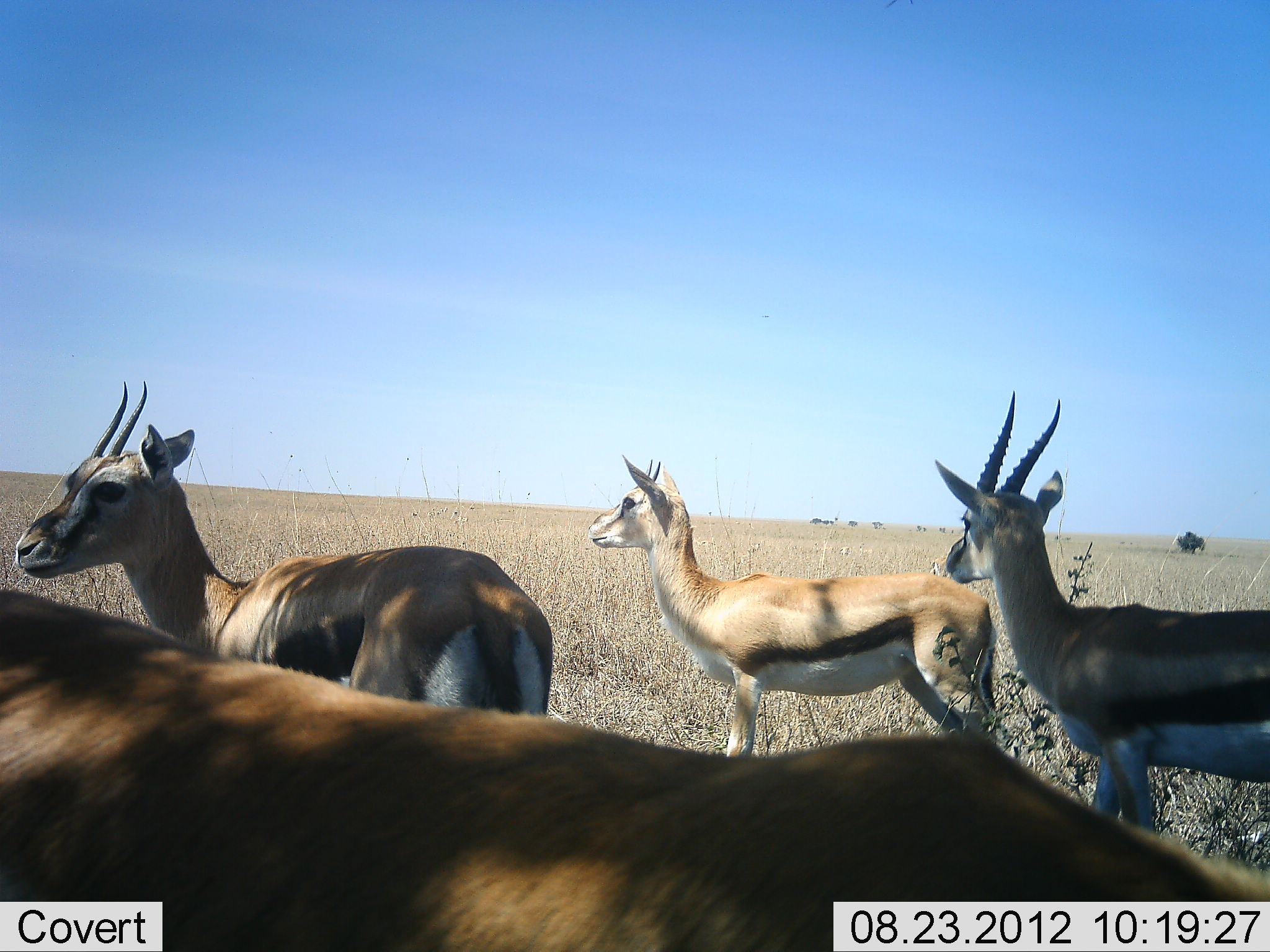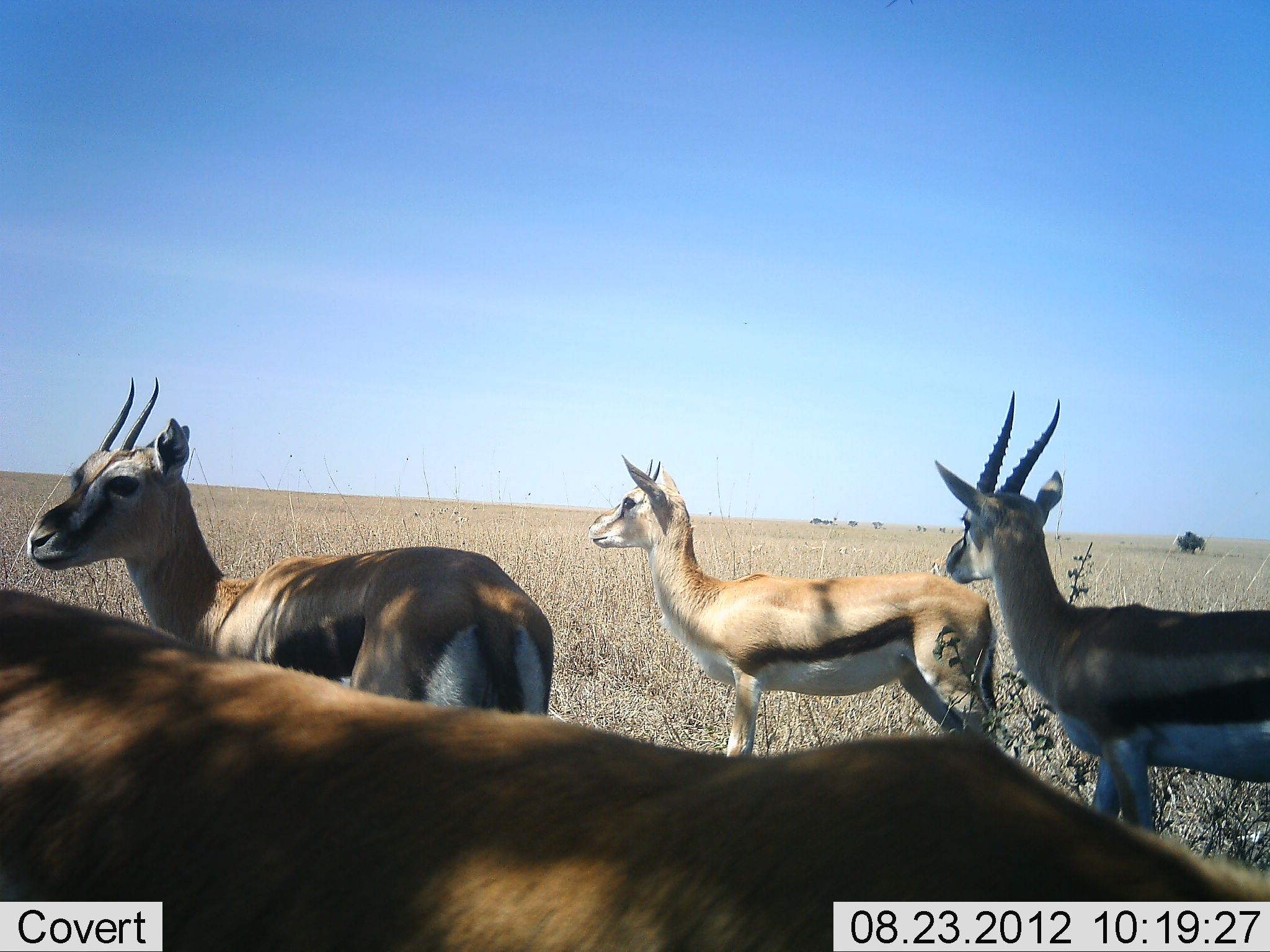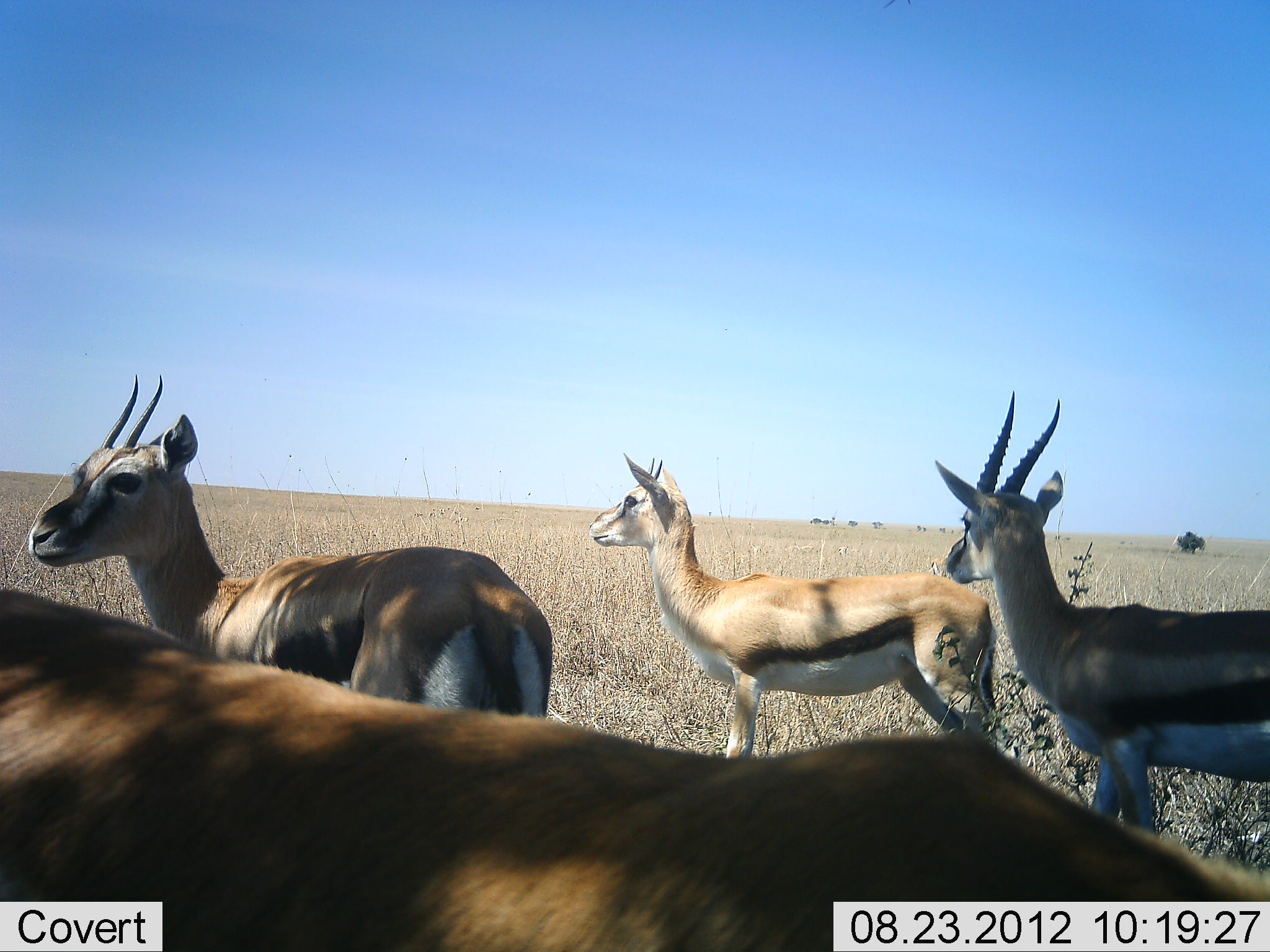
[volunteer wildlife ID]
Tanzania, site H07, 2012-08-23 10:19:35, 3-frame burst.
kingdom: Animalia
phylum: Chordata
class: Mammalia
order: Artiodactyla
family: Bovidae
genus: Eudorcas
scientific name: Eudorcas thomsonii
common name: thomson's gazelle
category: gazellethomsons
Gazellethomsons (thomson's gazelle) (Eudorcas thomsonii), count 4. Behavior (volunteer vote fractions): standing 100%, resting 0%, moving 0%, interacting 0%. Young present (vote fraction): 0%. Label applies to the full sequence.